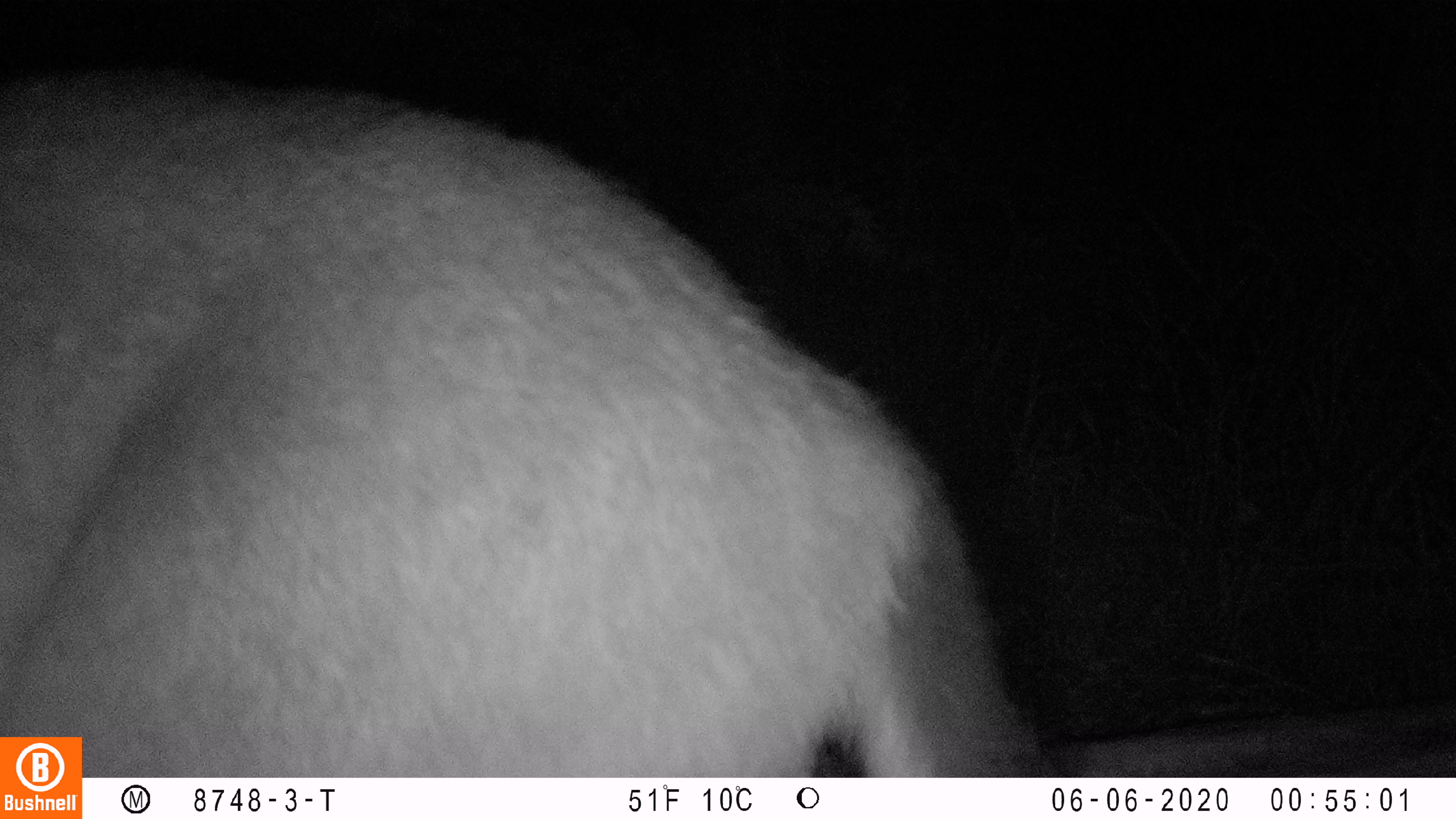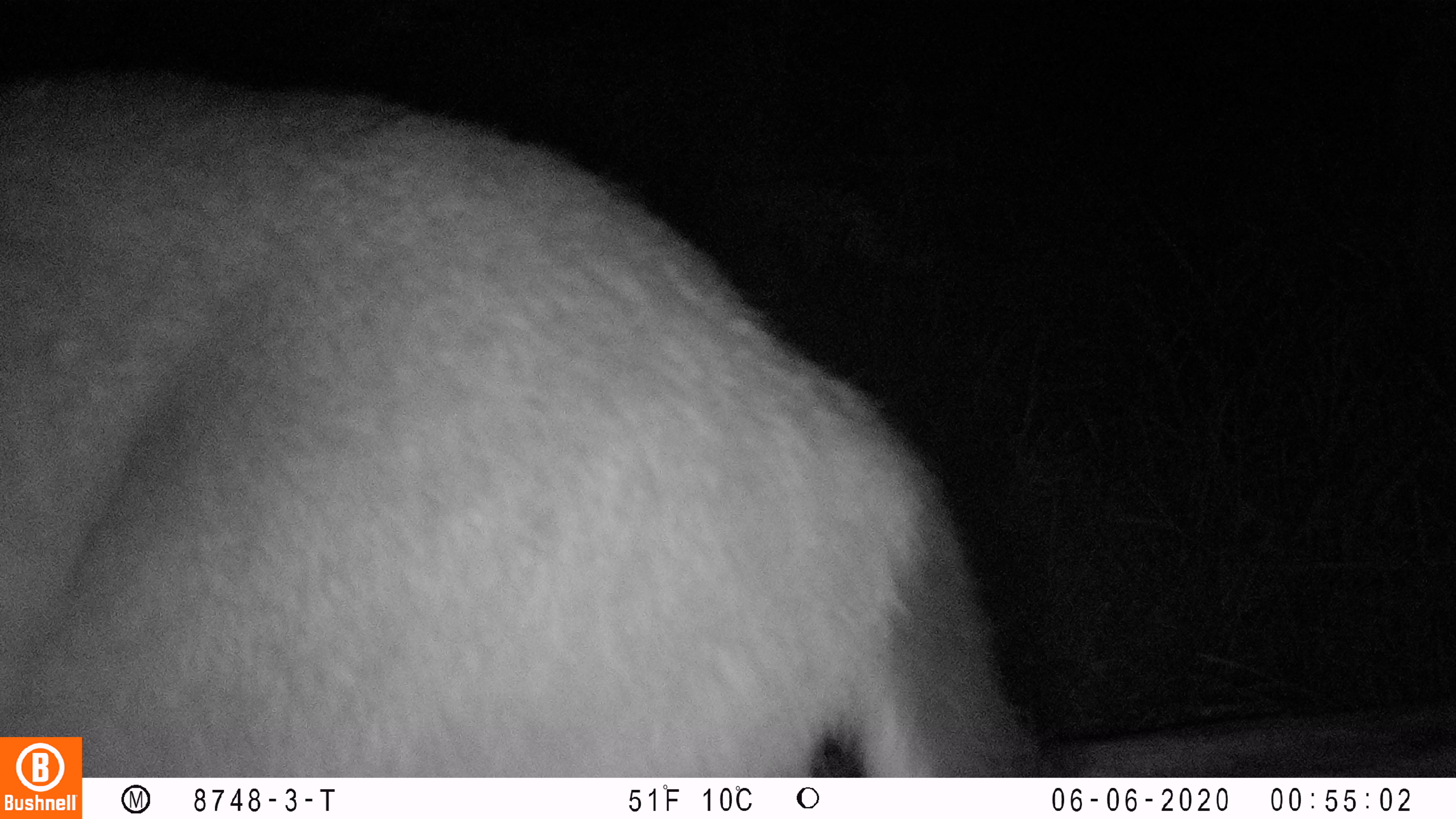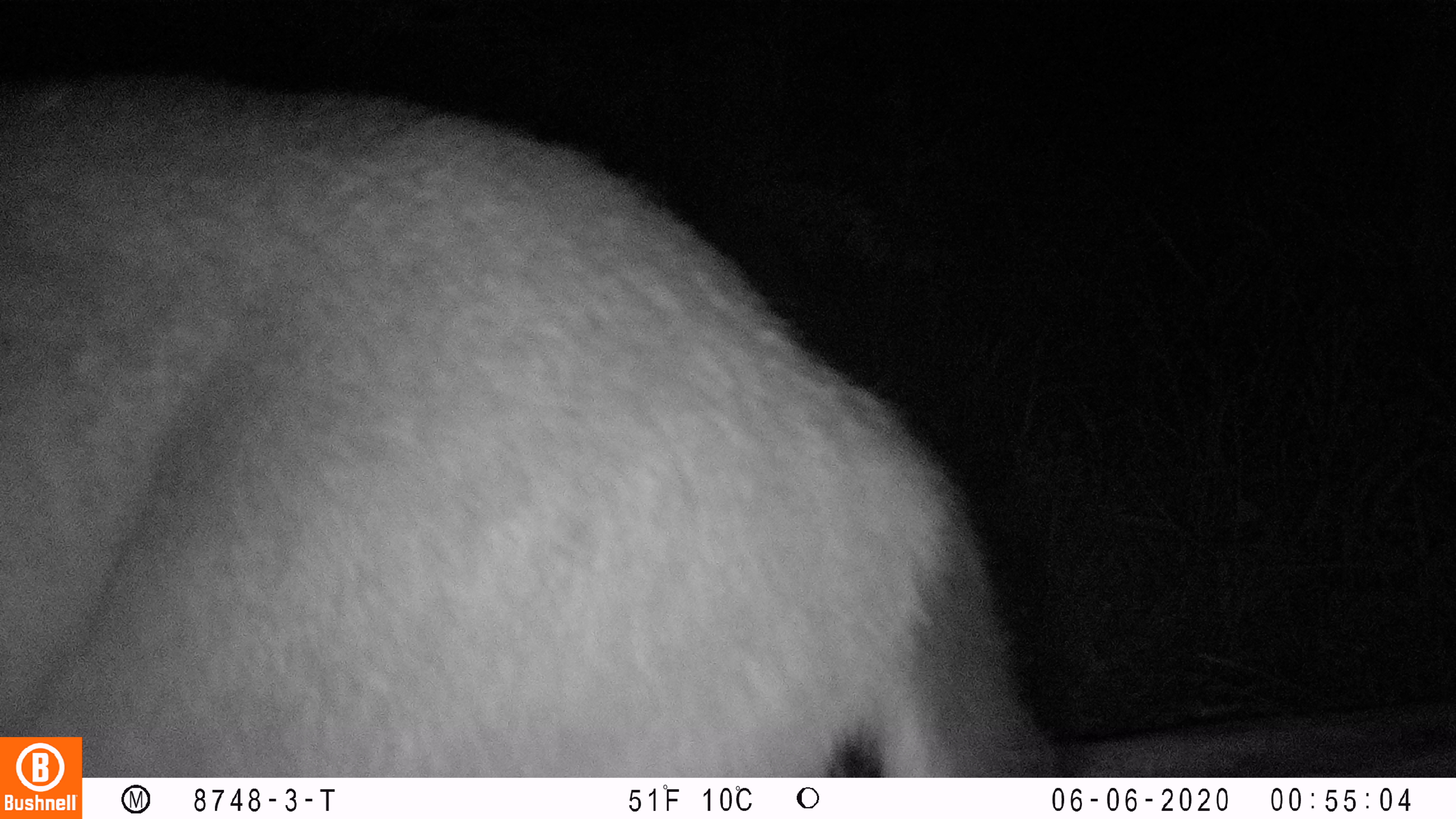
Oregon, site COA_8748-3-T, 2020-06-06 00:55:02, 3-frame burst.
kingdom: Animalia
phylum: Chordata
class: Mammalia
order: Artiodactyla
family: Cervidae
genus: Odocoileus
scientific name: Odocoileus hemionus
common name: black-tailed deer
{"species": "black-tailed deer (Odocoileus hemionus)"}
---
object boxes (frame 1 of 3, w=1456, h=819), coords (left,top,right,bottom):
black-tailed deer: (2,65,998,730)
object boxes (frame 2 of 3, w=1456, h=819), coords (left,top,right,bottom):
black-tailed deer: (0,78,1018,732)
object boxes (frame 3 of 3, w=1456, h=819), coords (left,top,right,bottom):
black-tailed deer: (88,59,1062,770)